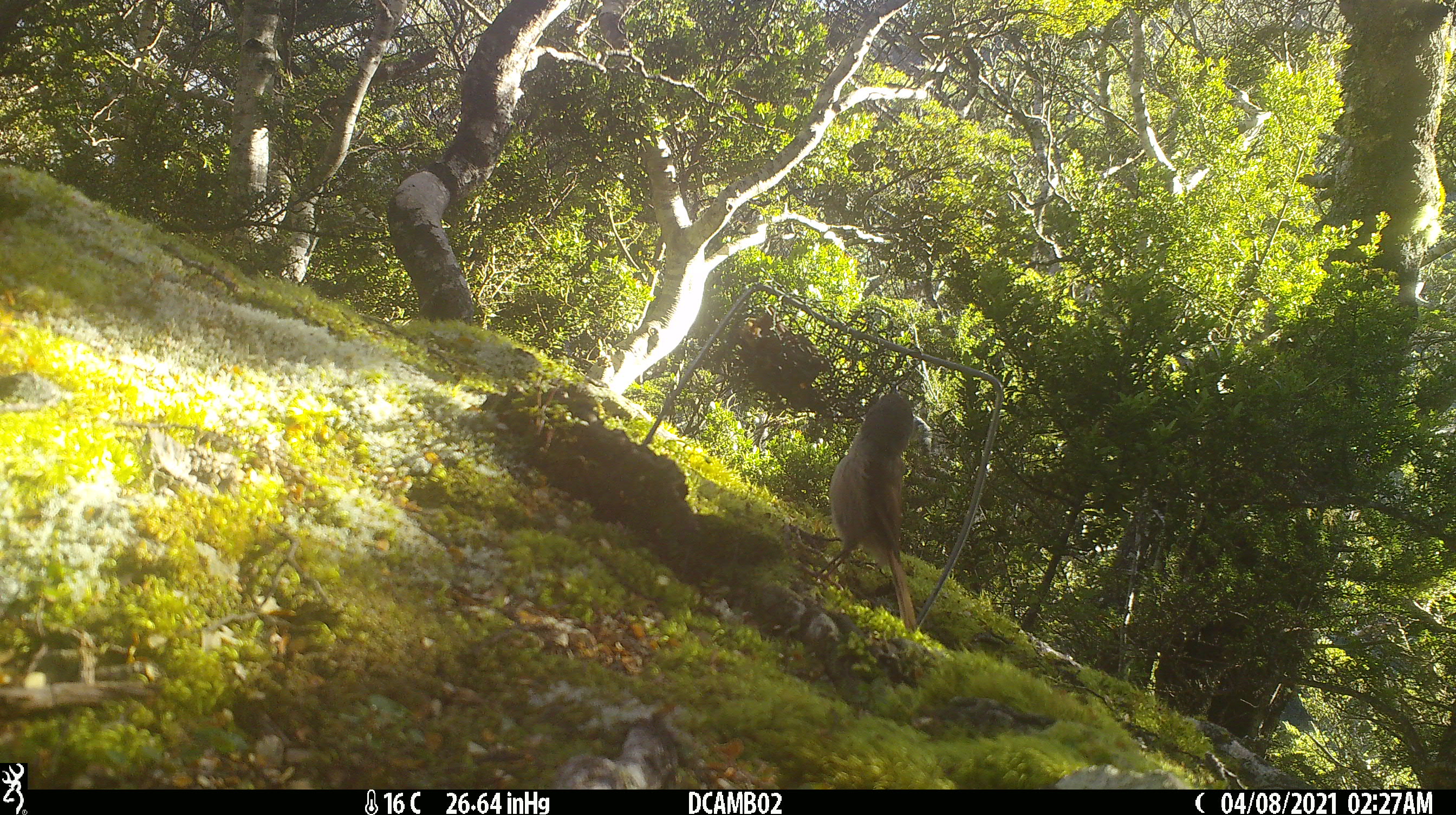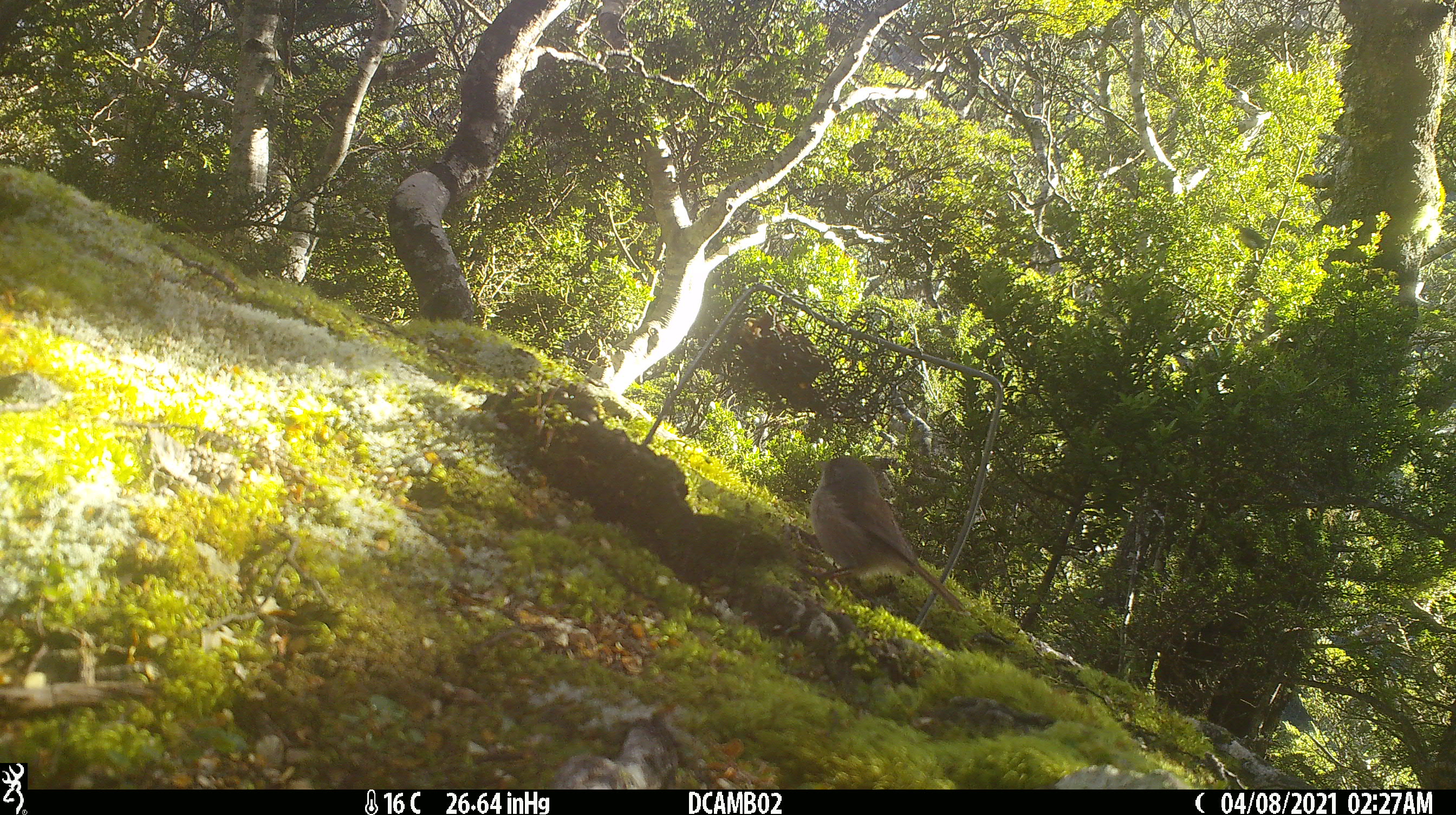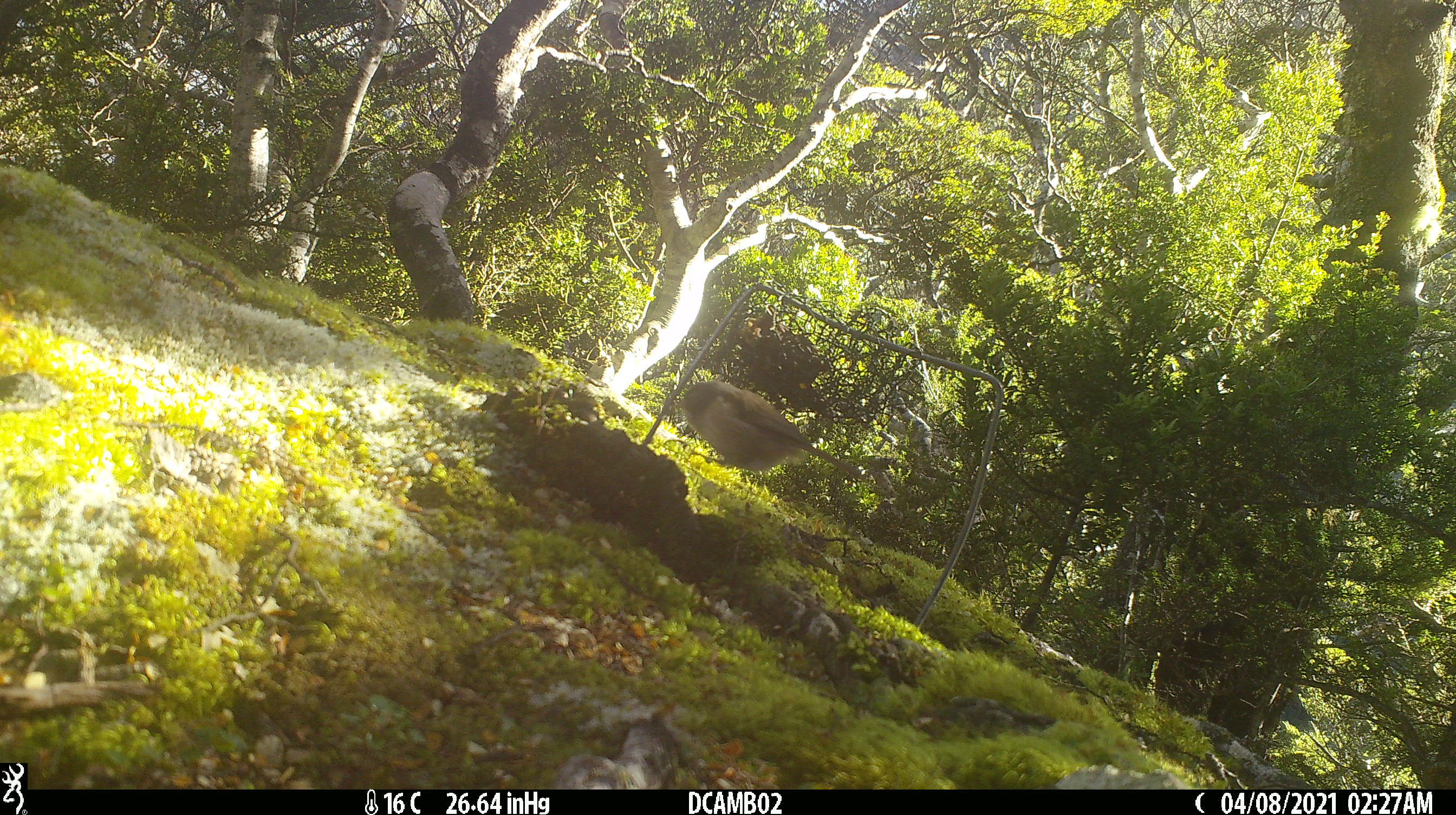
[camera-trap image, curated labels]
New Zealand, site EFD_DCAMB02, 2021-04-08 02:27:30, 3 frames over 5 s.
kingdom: Animalia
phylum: Chordata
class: Aves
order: Passeriformes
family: Certhiidae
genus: Certhia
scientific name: Certhia americana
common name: brown creeper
Brown creeper (Certhia americana).